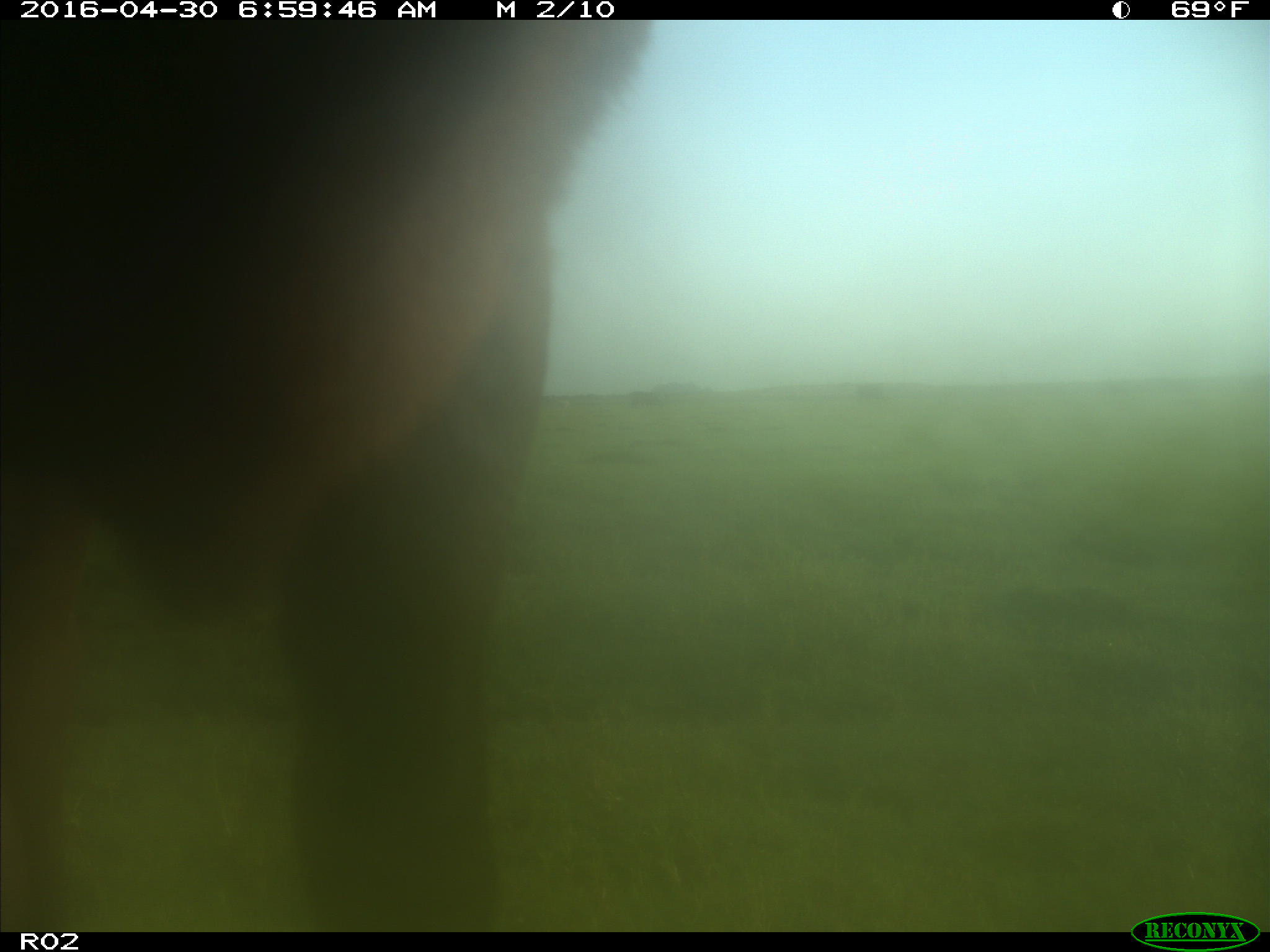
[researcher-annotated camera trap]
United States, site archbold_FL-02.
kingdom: Animalia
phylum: Chordata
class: Mammalia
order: Artiodactyla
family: Bovidae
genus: Bos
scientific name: Bos taurus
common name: domestic cow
Bos taurus (domestic cow).